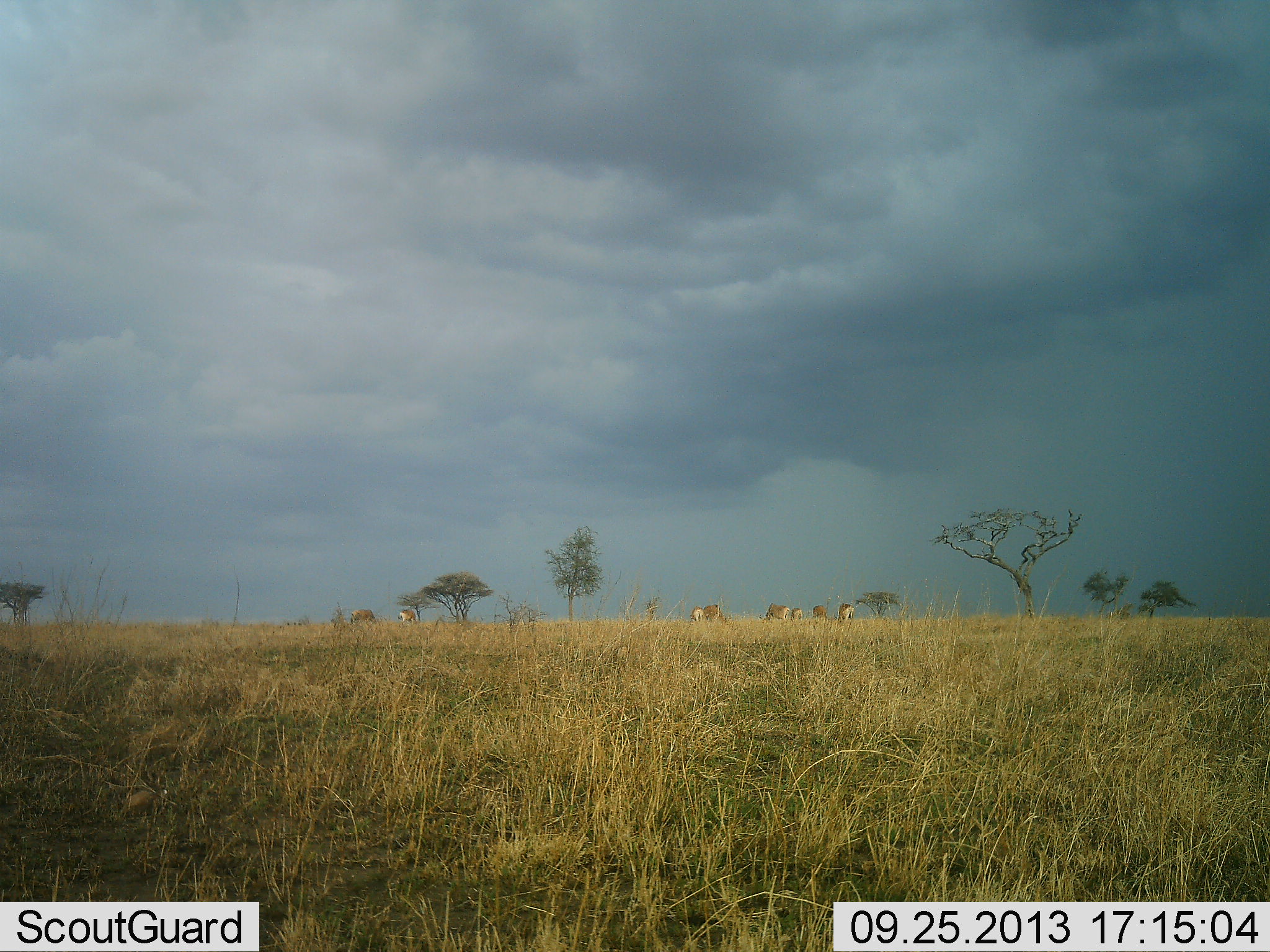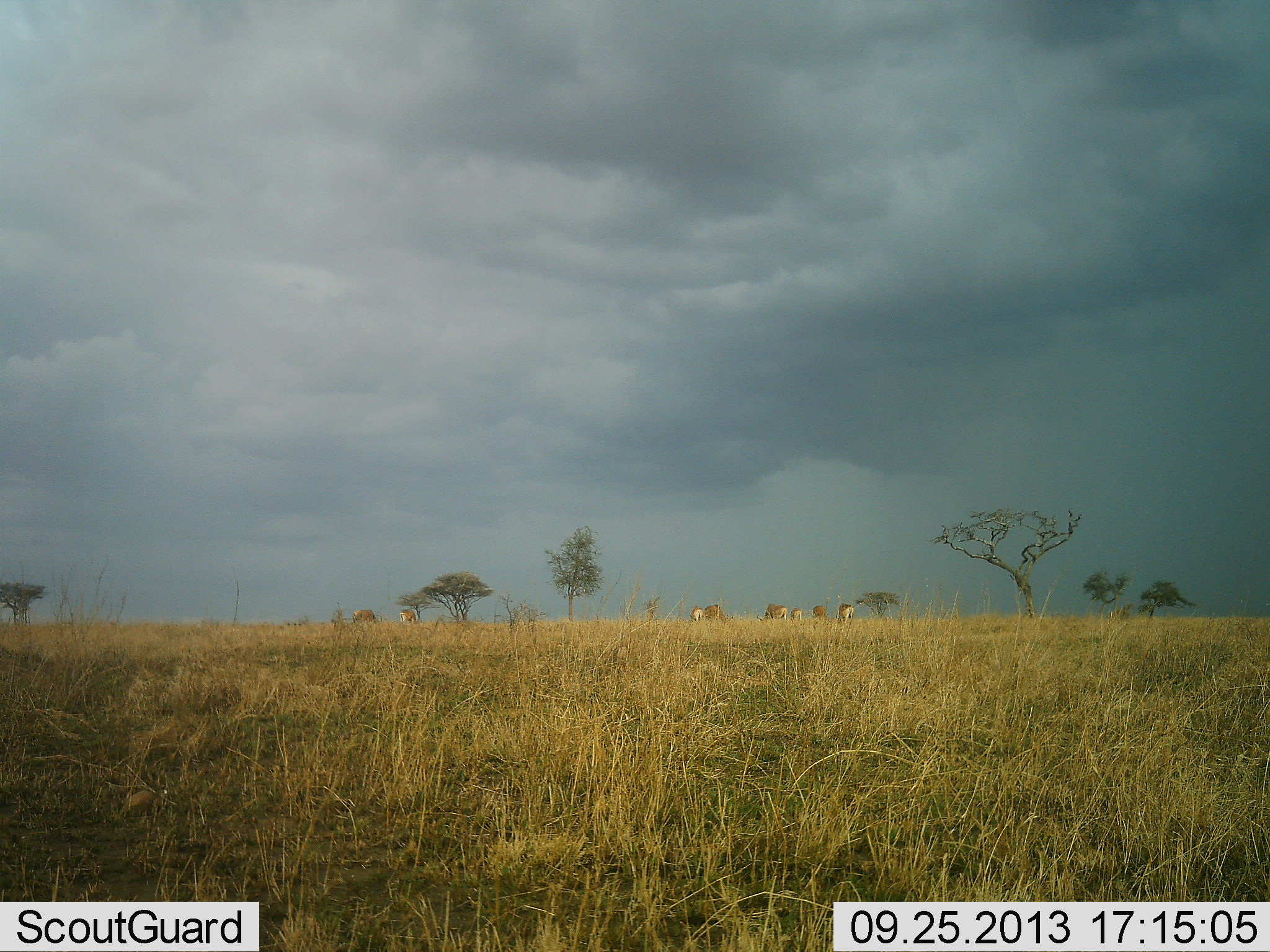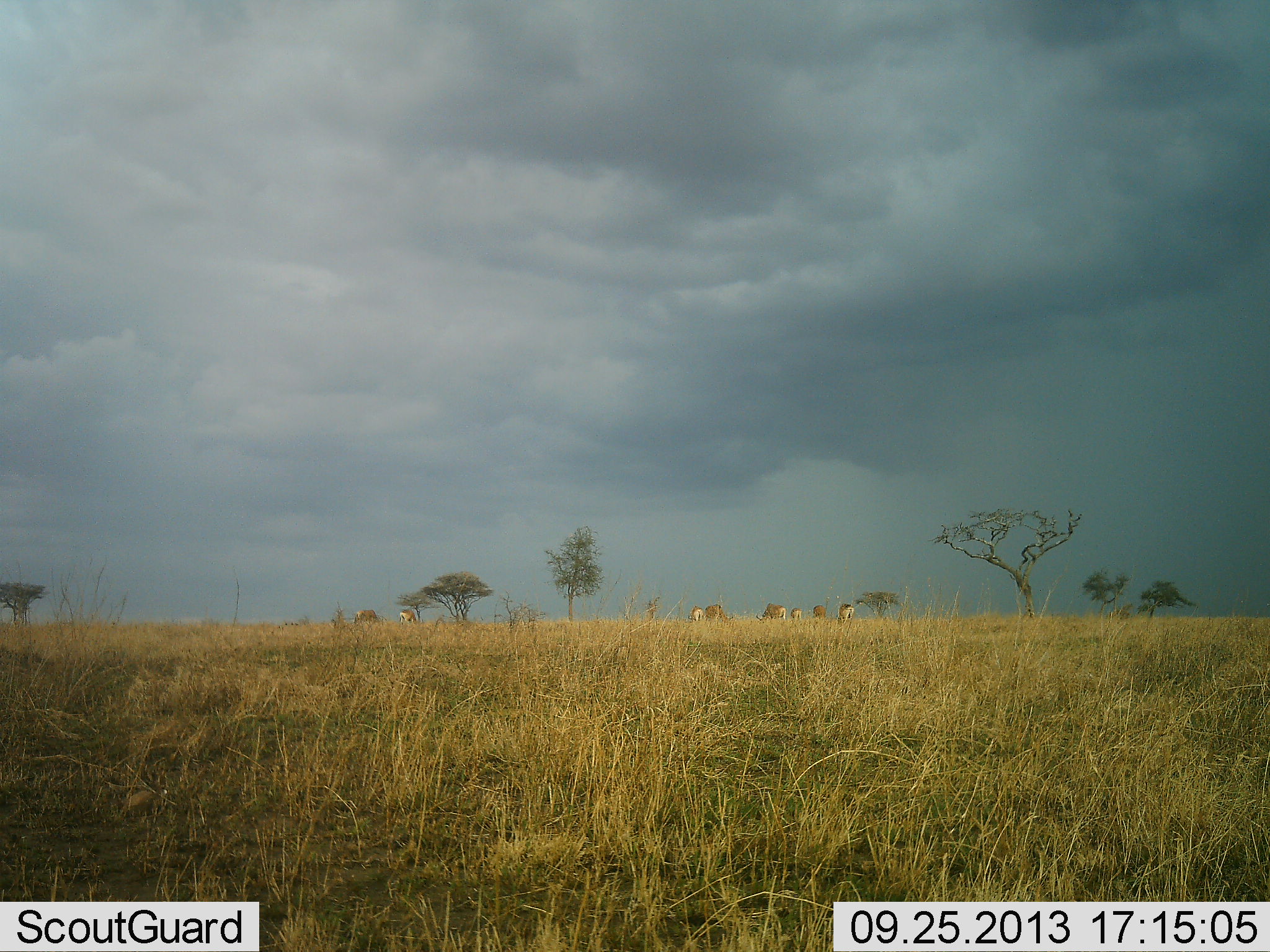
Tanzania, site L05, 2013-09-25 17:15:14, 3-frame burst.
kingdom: Animalia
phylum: Chordata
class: Mammalia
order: Artiodactyla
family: Bovidae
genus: Nanger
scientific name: Nanger granti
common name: grant's gazelle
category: gazellegrants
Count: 8.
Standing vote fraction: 50%.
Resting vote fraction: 0%.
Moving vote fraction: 0%.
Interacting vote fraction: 0%.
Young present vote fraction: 0%.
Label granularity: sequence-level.